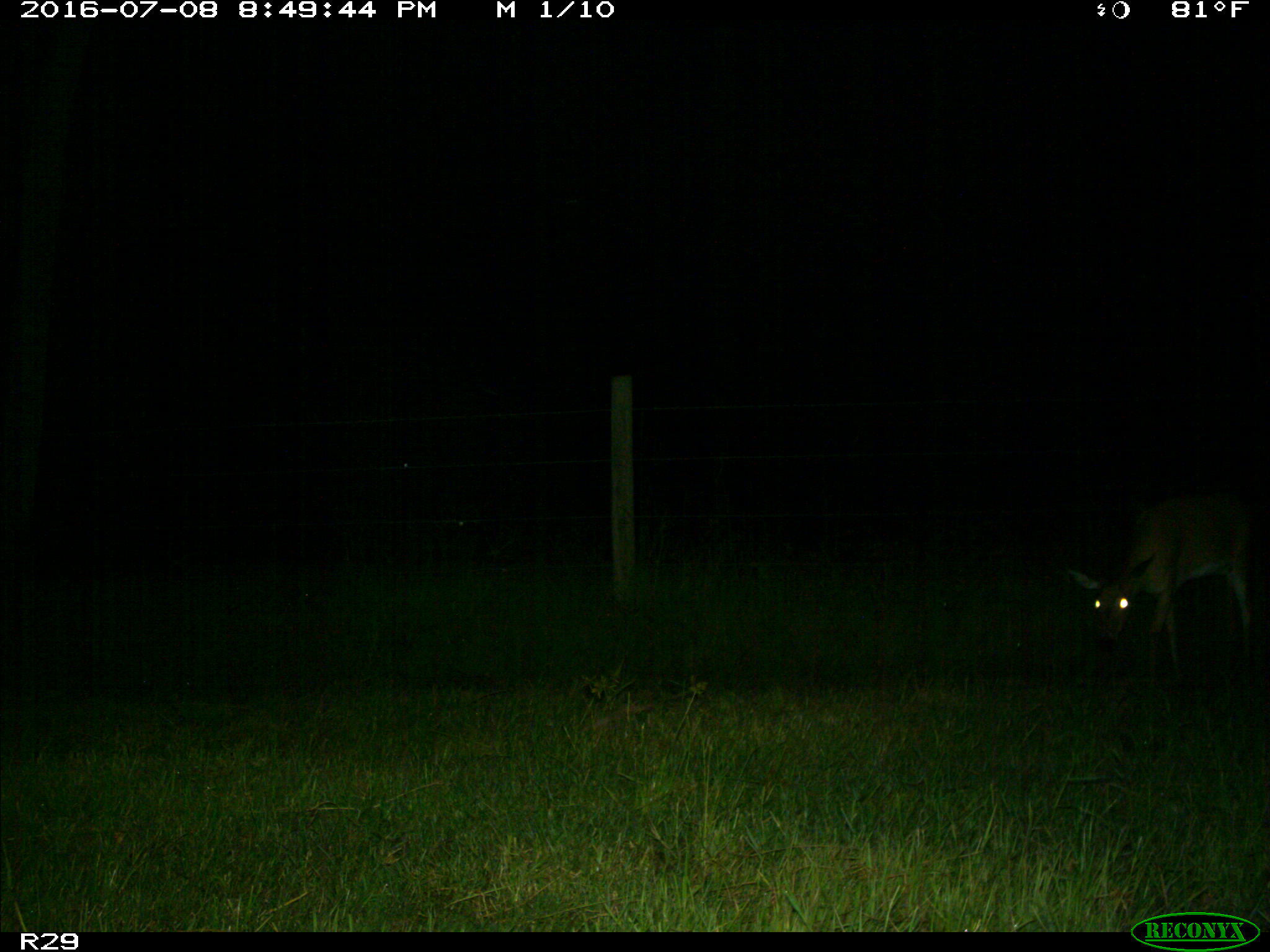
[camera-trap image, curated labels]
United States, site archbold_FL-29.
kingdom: Animalia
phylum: Chordata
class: Mammalia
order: Artiodactyla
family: Cervidae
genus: Odocoileus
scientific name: Odocoileus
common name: deer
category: unidentified deer